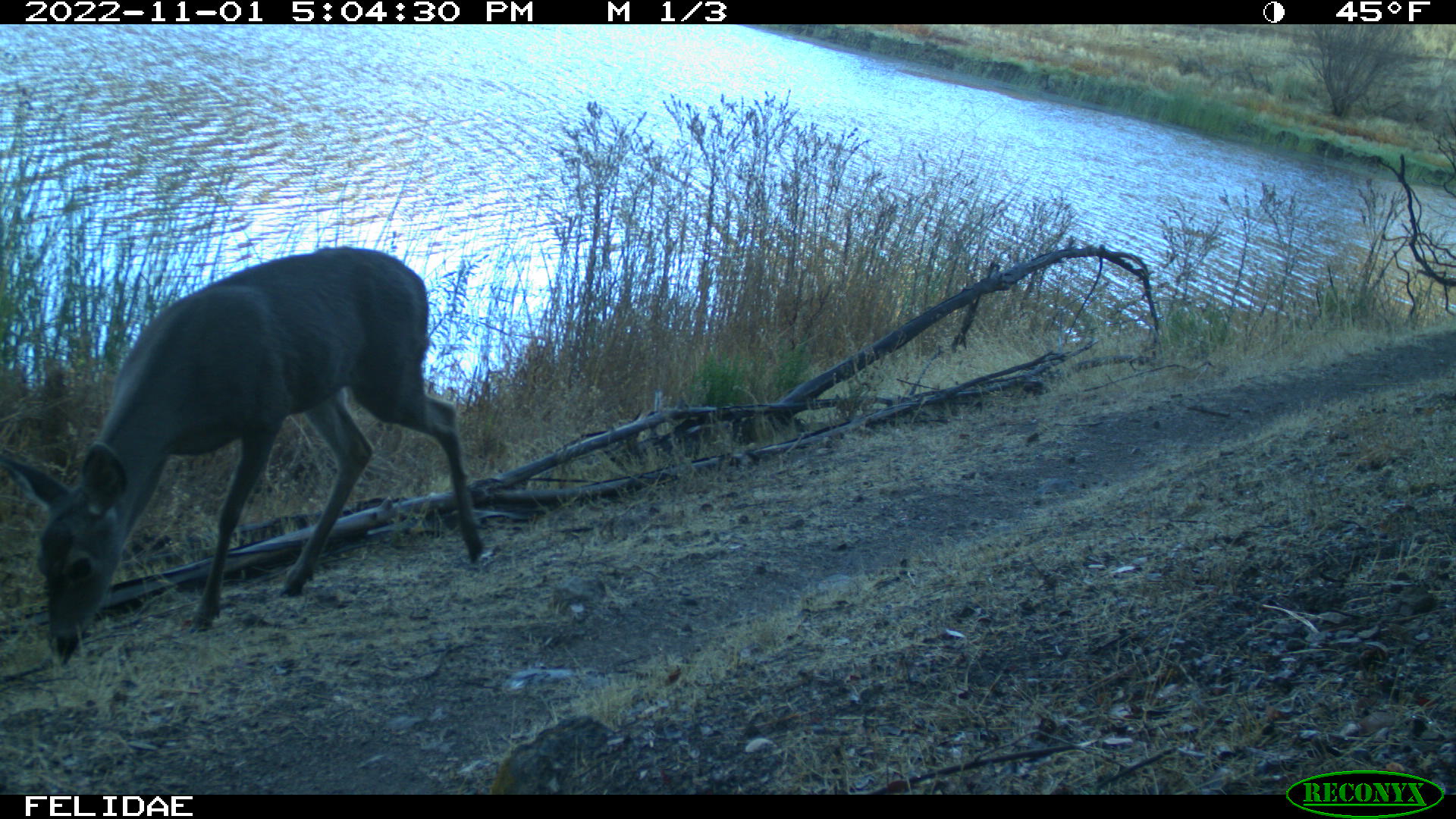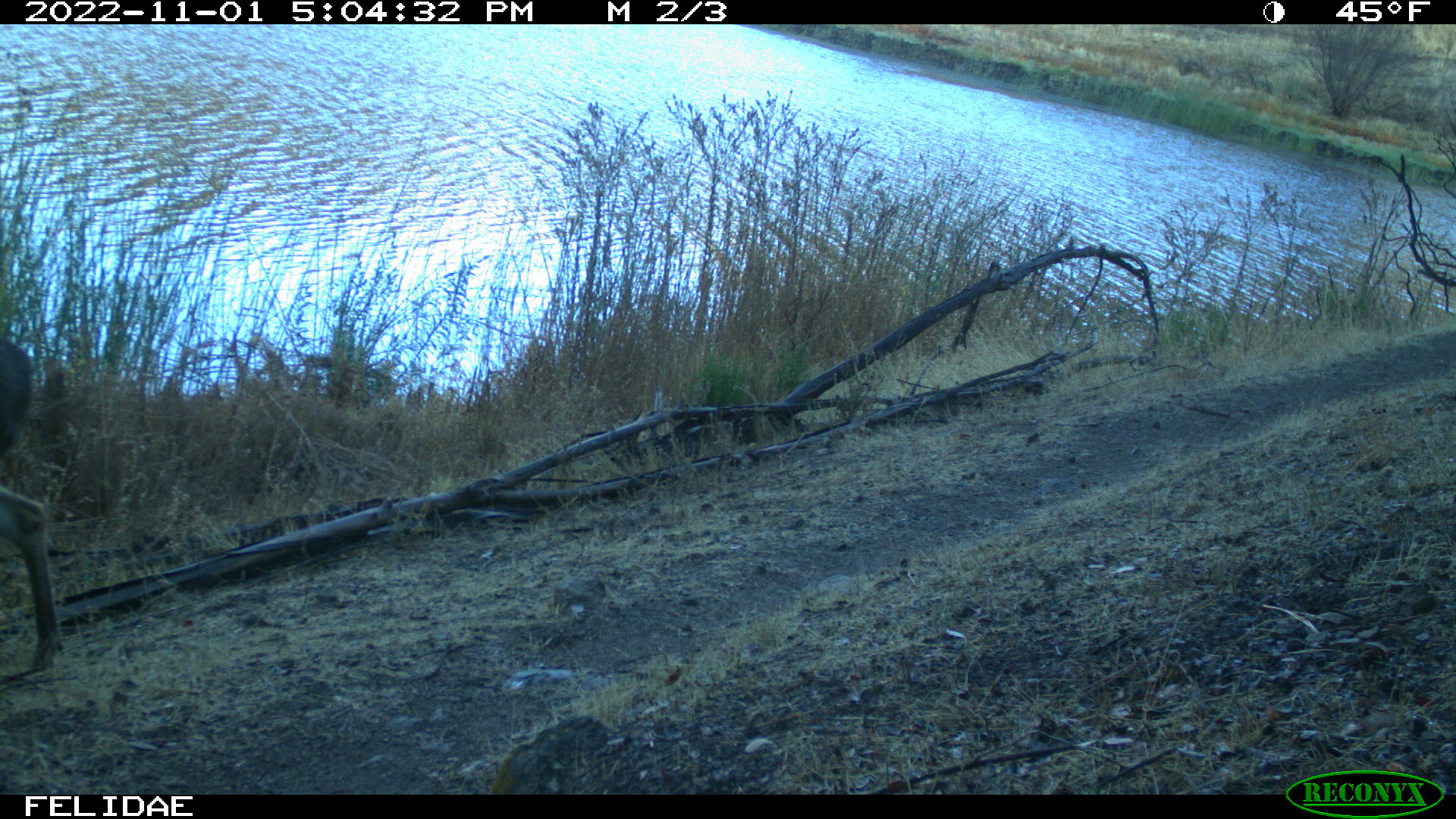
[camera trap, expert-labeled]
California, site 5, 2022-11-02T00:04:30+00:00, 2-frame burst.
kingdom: Animalia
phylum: Chordata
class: Mammalia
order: Artiodactyla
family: Cervidae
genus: Odocoileus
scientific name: Odocoileus hemionus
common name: mule deer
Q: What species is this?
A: Mule deer (Odocoileus hemionus).